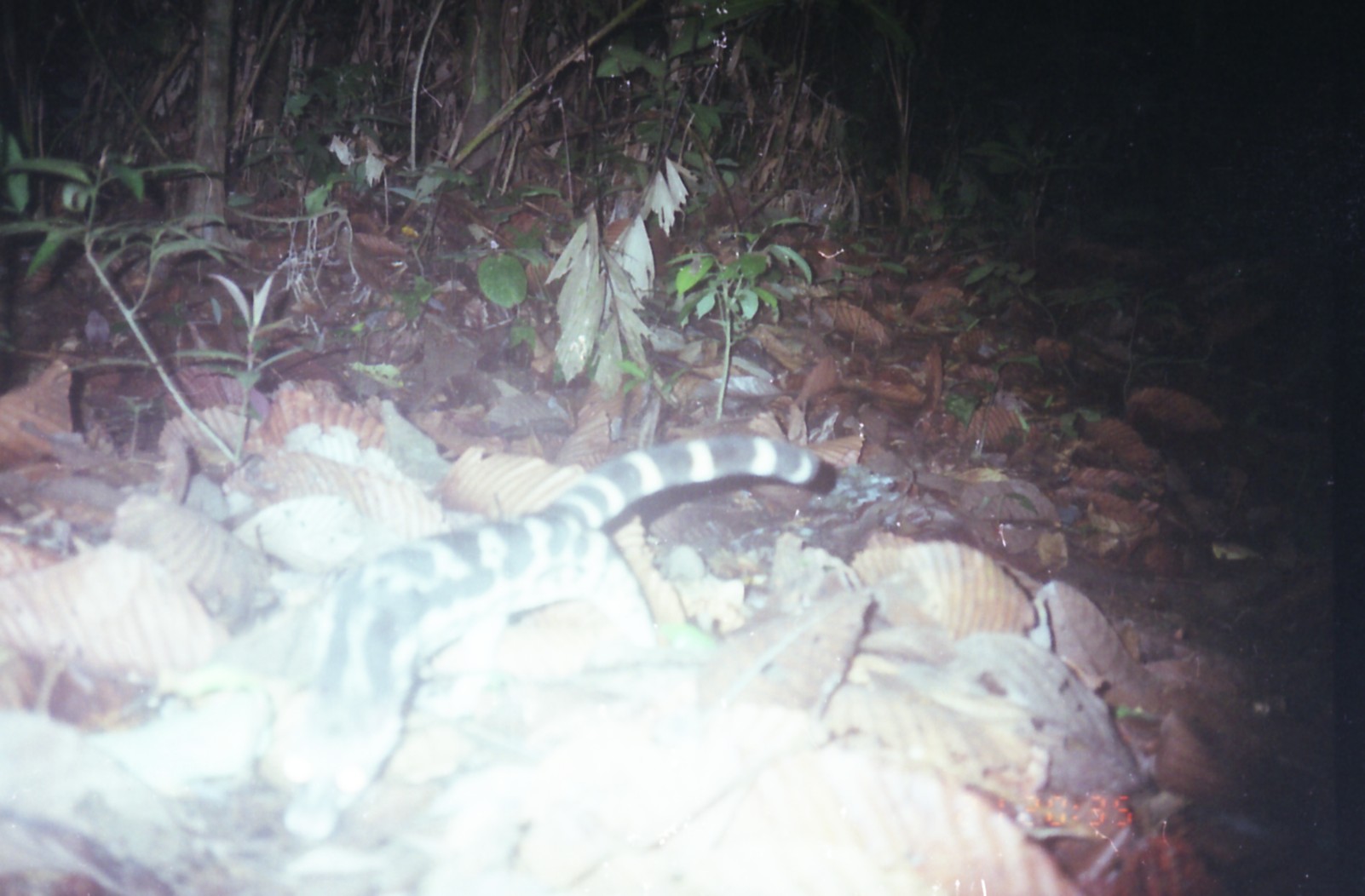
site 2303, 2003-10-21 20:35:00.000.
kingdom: Animalia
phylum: Chordata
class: Mammalia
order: Carnivora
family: Prionodontidae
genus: Prionodon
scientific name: Prionodon linsang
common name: banded linsang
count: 1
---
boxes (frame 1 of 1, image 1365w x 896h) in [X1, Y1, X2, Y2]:
prionodon linsang: [279, 433, 839, 842]